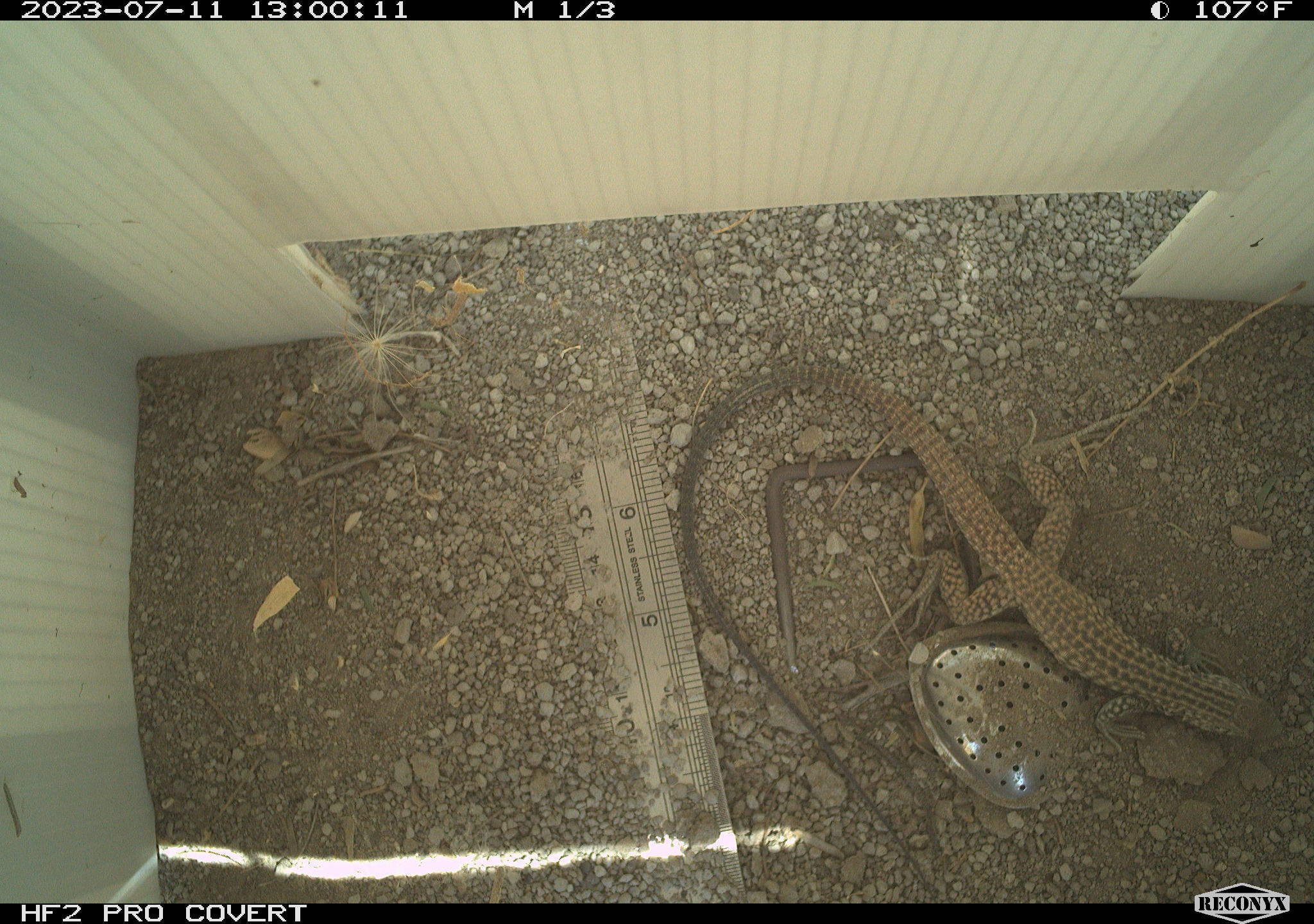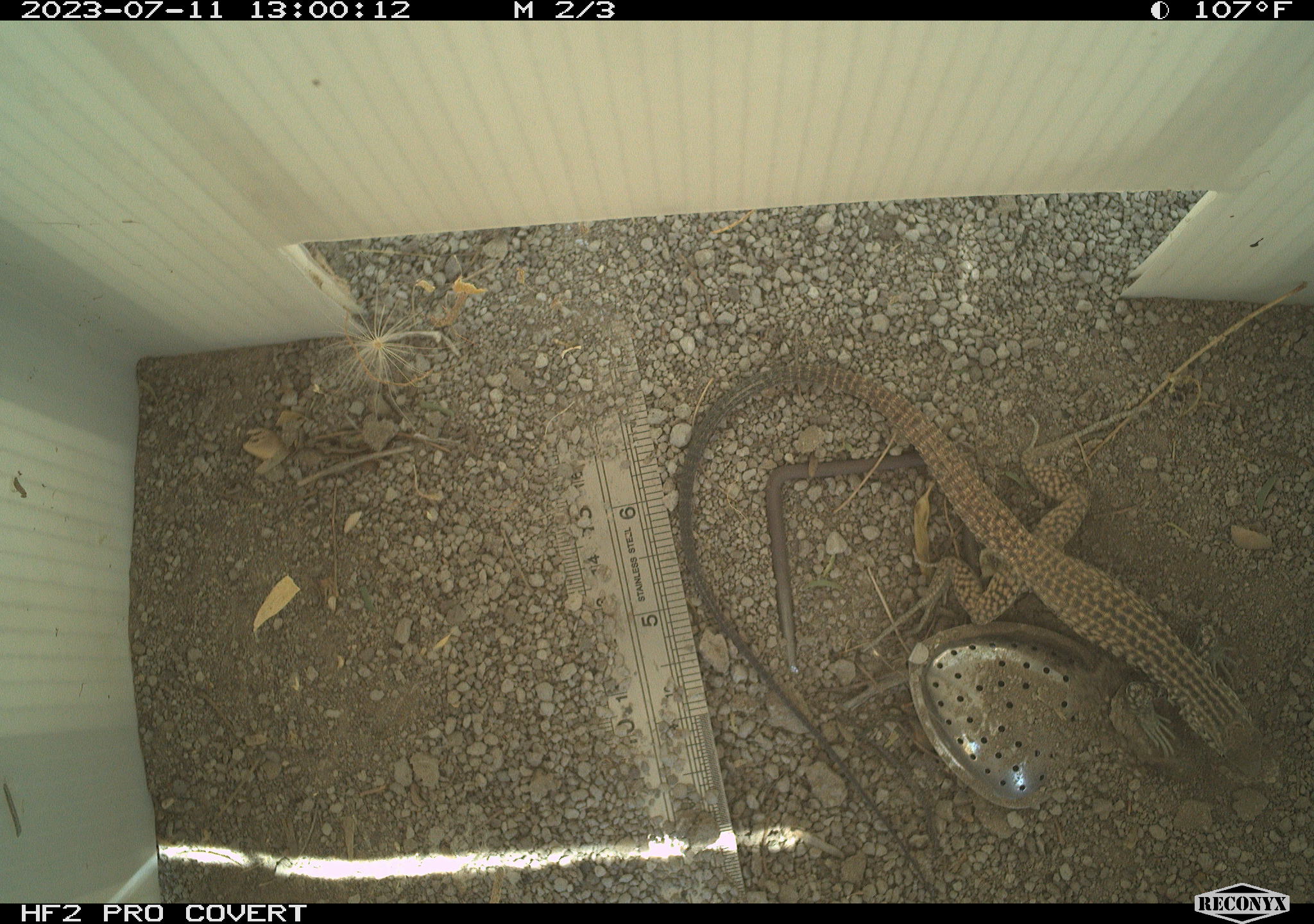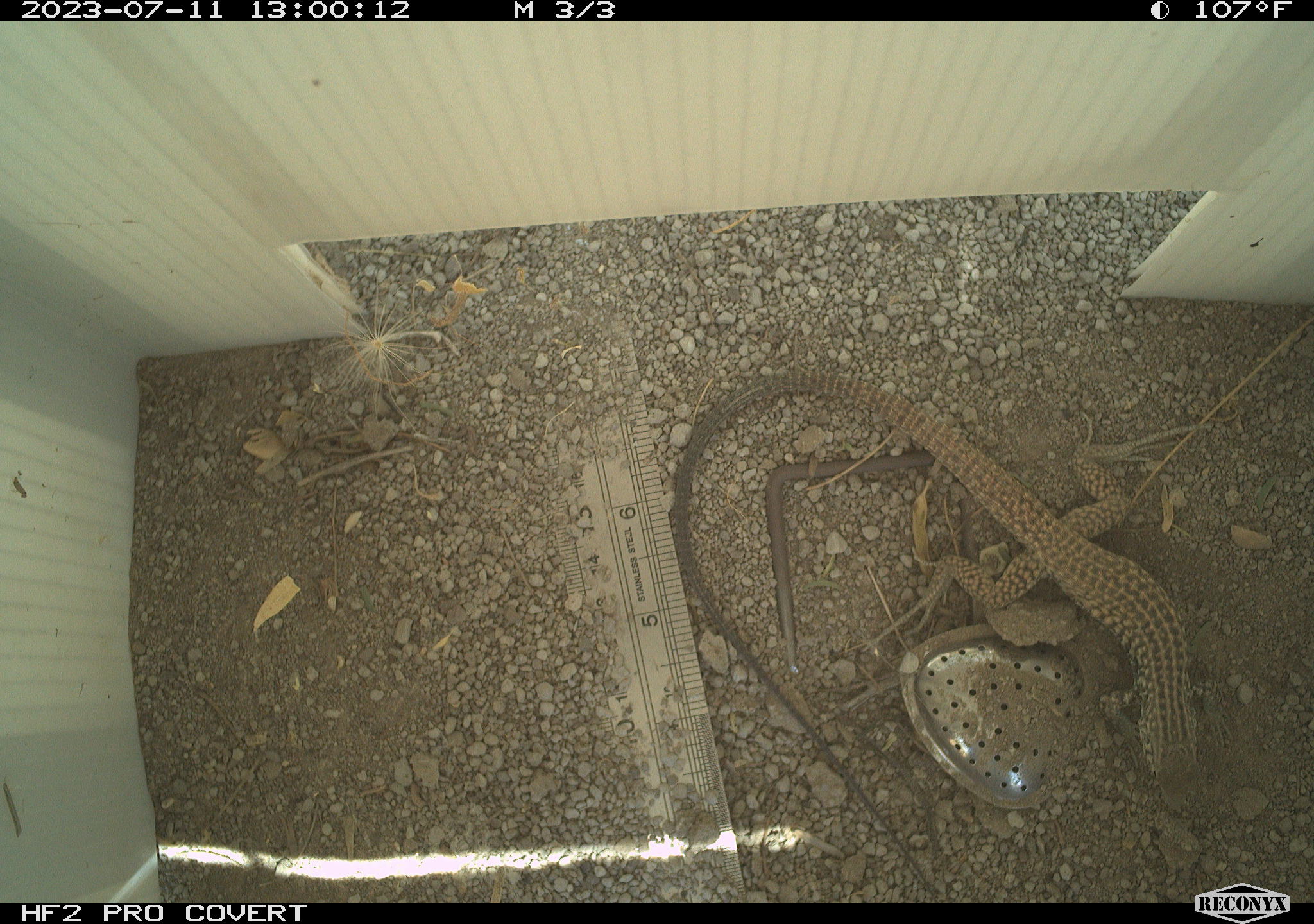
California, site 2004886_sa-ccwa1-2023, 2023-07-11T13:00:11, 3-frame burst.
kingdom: Animalia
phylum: Chordata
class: Reptilia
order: Squamata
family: Teiidae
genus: Aspidoscelis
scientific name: Aspidoscelis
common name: whiptail lizards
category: aspidoscelis species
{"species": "aspidoscelis species (whiptail lizards) (Aspidoscelis)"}